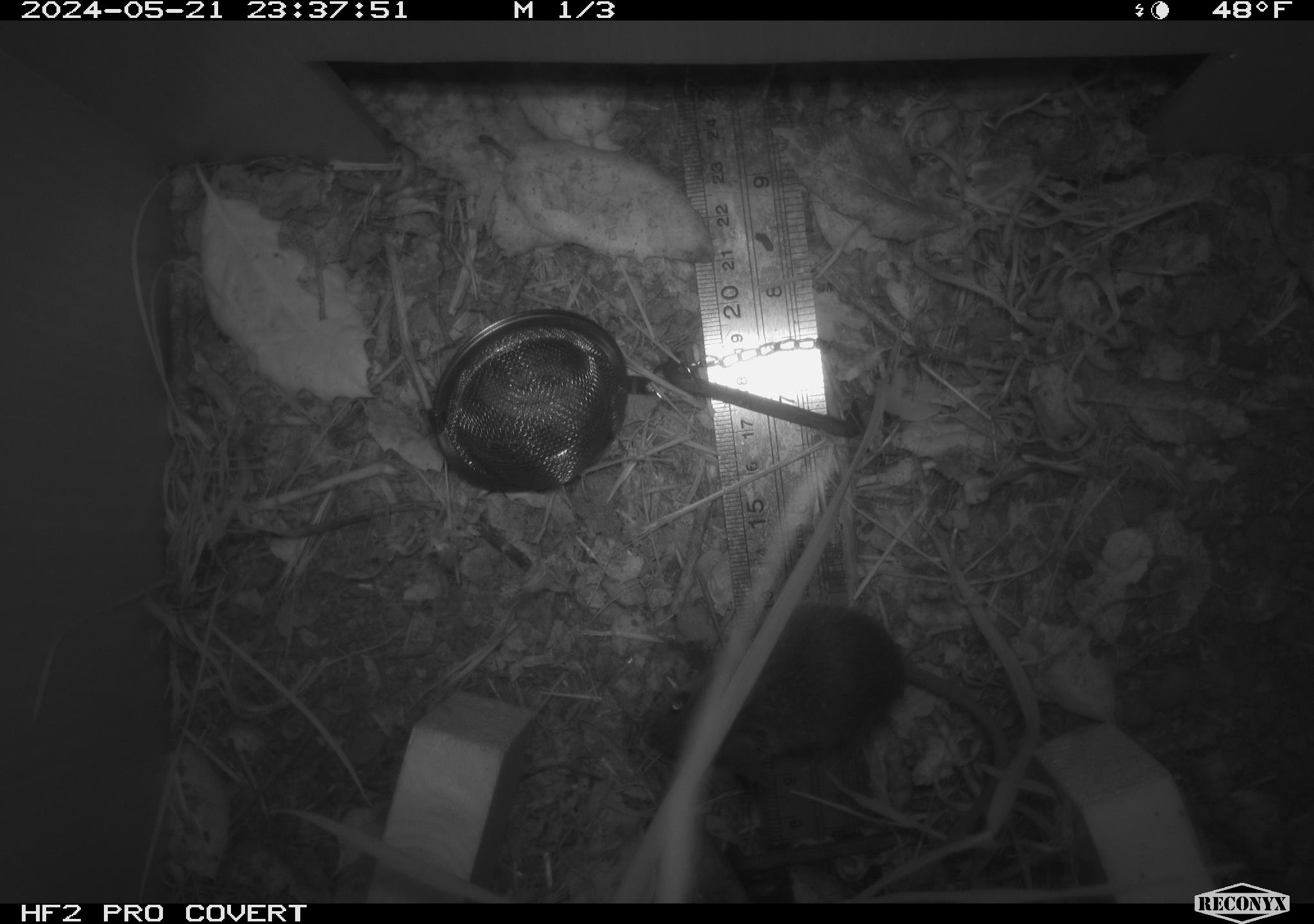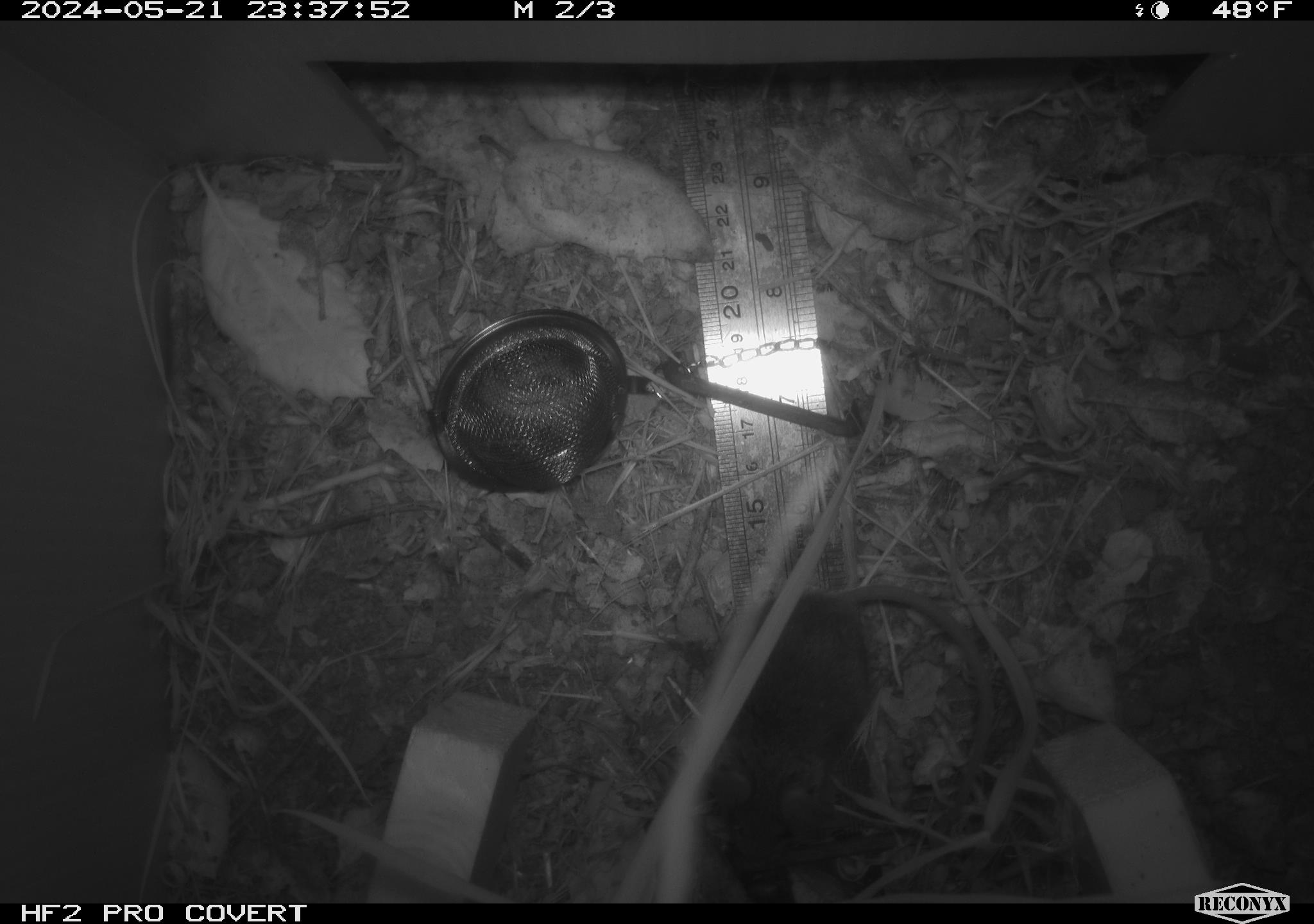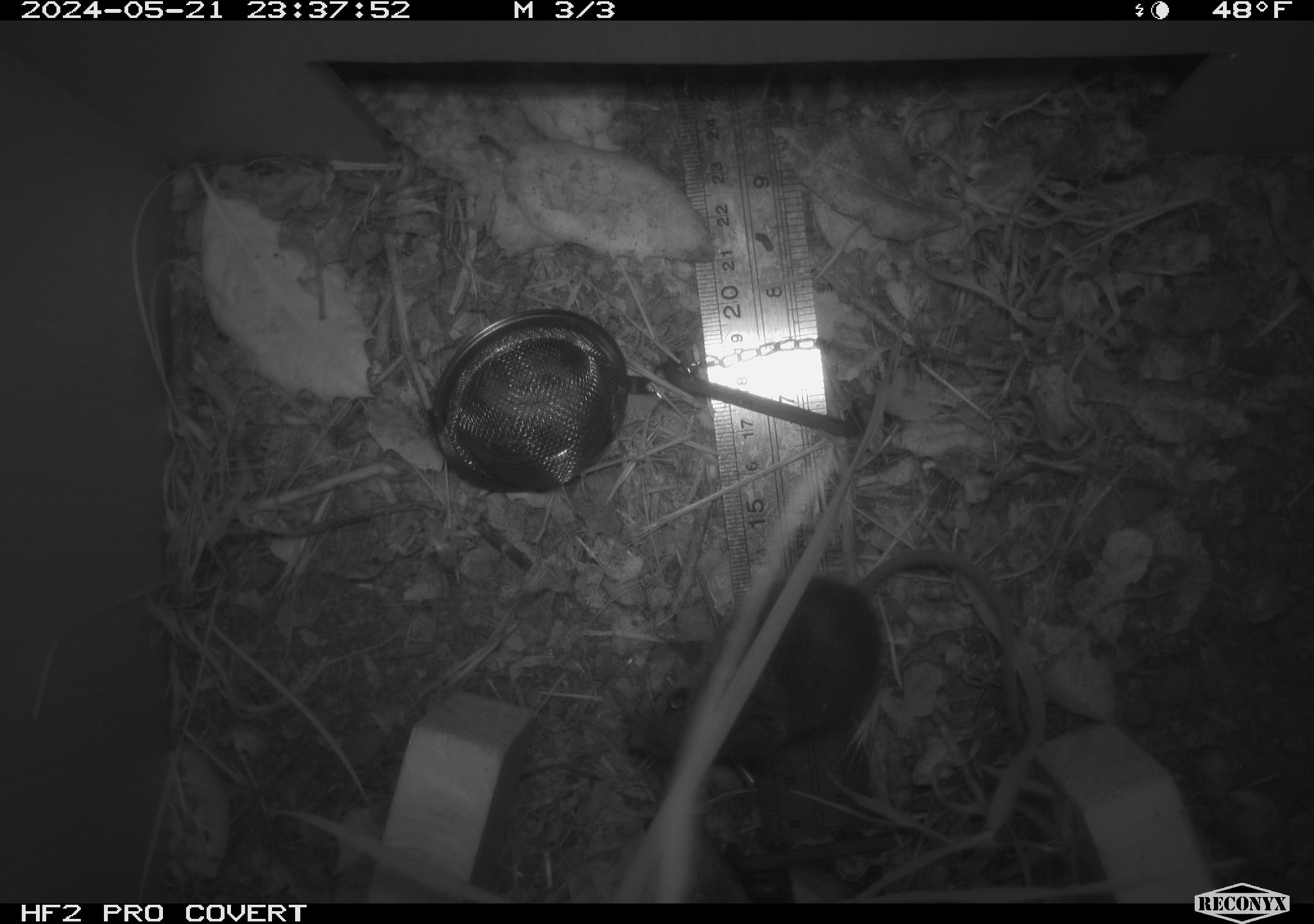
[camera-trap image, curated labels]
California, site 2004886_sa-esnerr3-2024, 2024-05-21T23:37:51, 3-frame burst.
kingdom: Animalia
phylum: Chordata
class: Mammalia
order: Rodentia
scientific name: Rodentia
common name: rodent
Rodent (Rodentia).